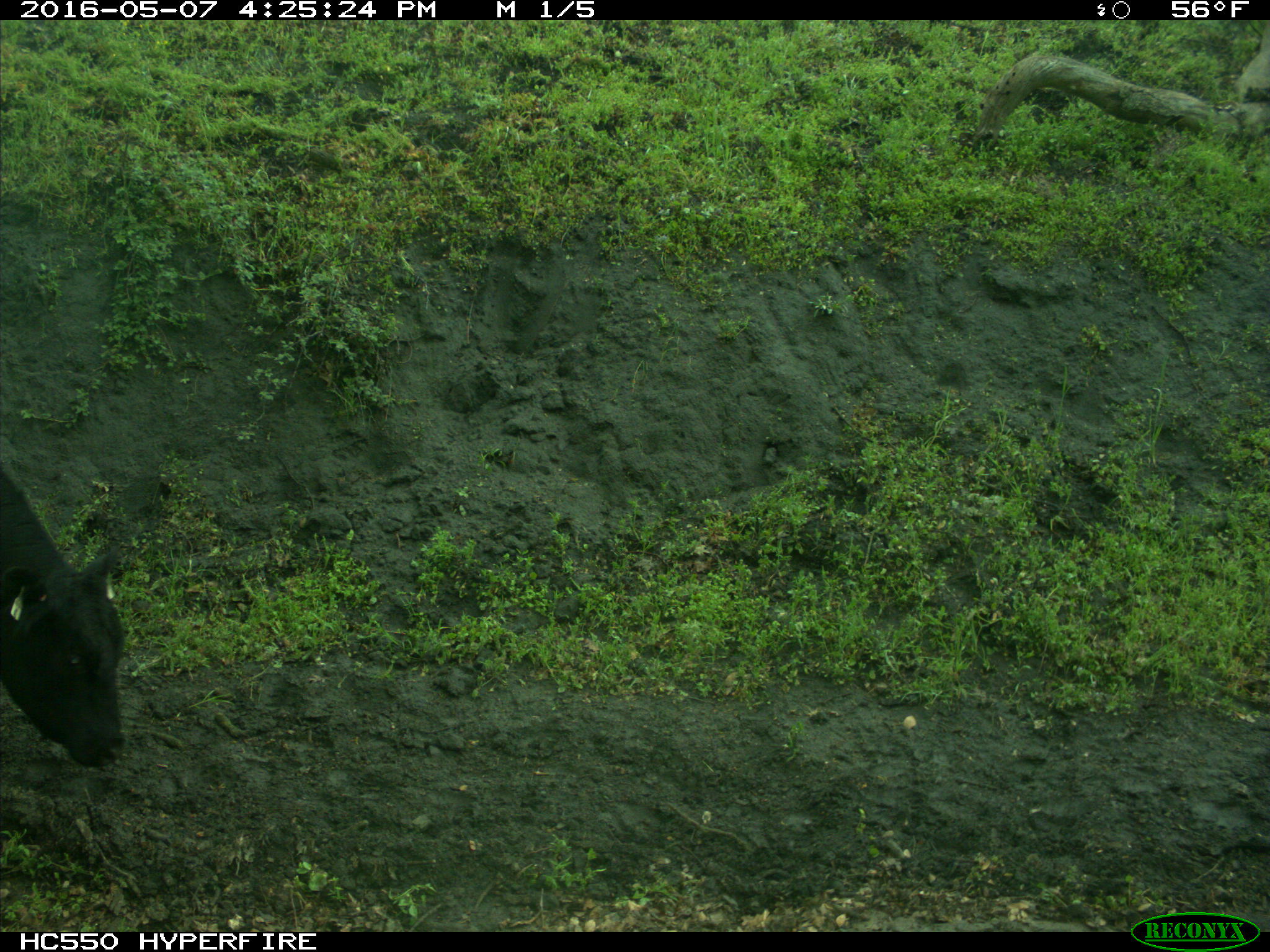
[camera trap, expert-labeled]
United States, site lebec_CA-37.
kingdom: Animalia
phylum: Chordata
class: Mammalia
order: Artiodactyla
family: Bovidae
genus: Bos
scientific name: Bos taurus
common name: domestic cow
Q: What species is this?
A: Bos taurus (domestic cow).